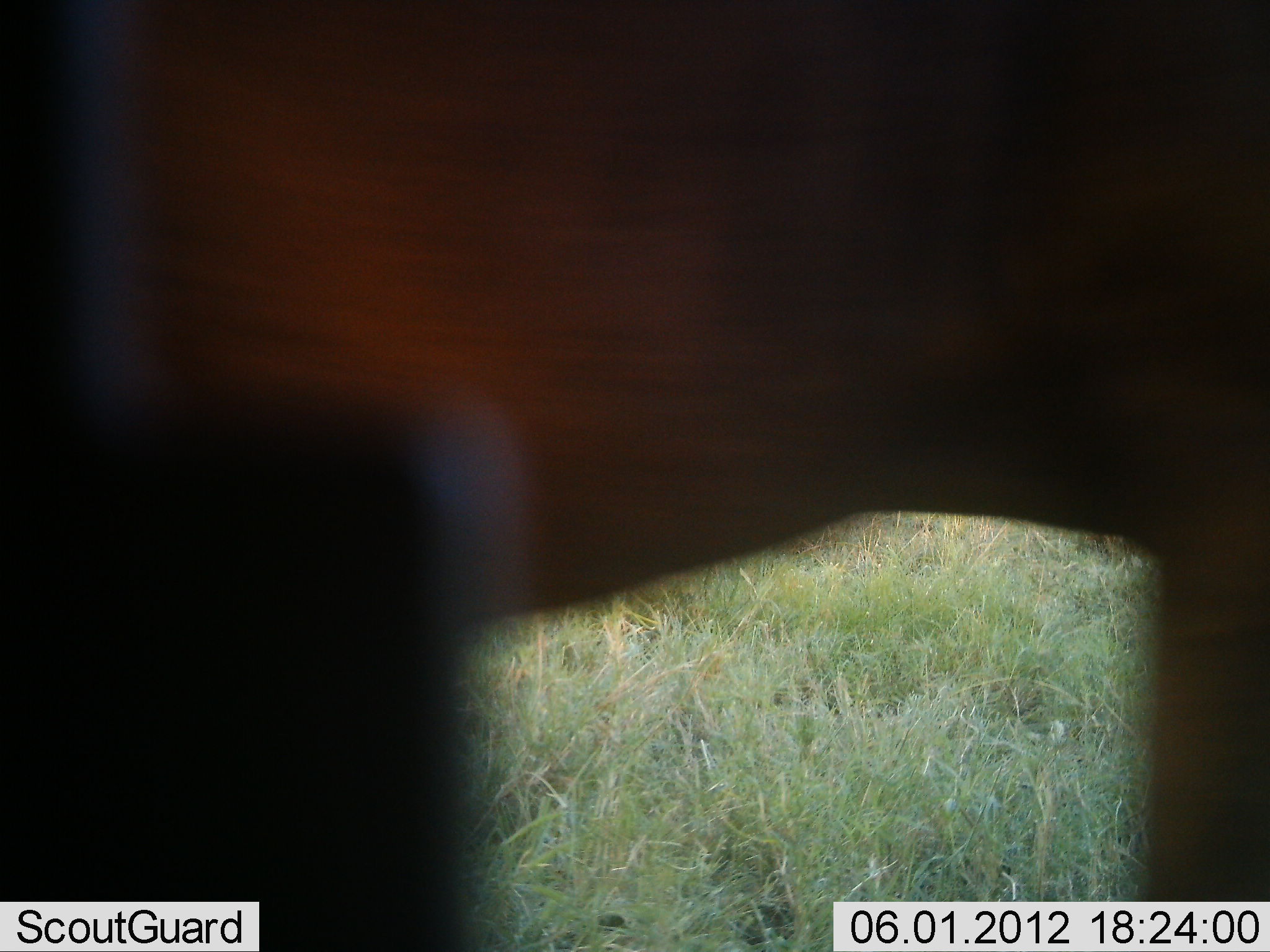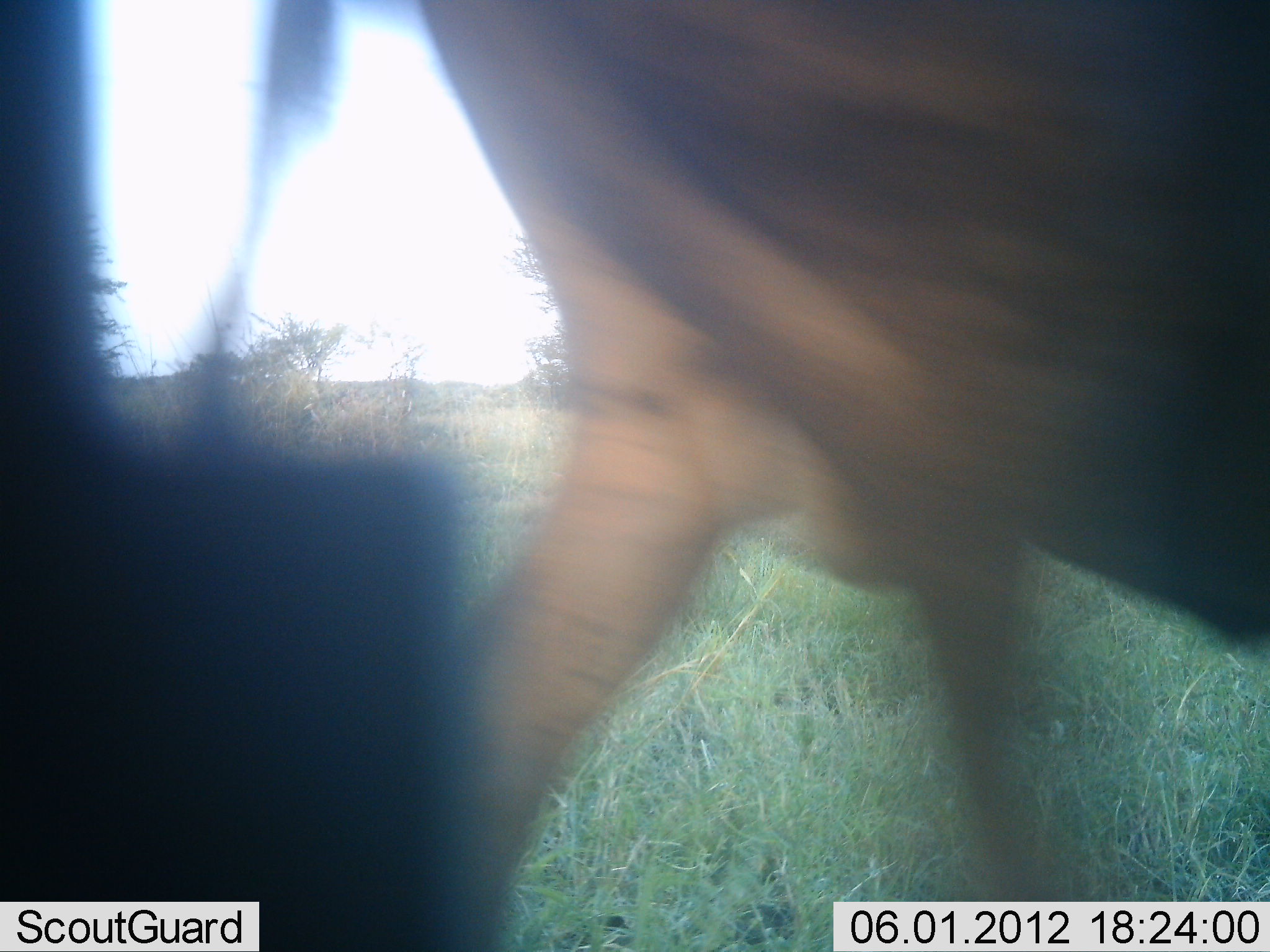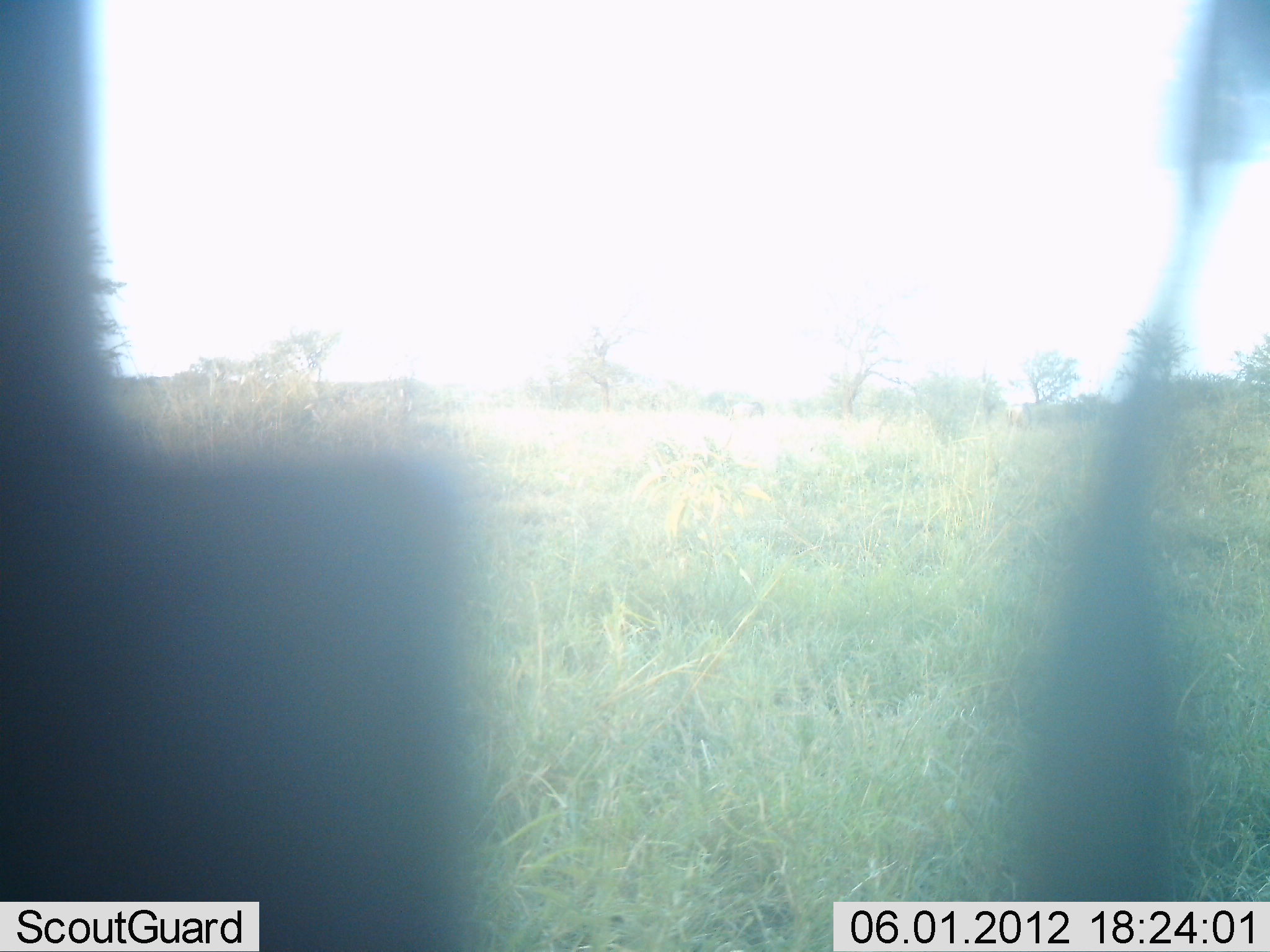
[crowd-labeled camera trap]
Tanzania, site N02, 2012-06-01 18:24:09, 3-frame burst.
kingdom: Animalia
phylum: Chordata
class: Mammalia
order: Artiodactyla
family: Bovidae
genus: Connochaetes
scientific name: Connochaetes taurinus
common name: blue wildebeest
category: wildebeest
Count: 1.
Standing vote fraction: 0%.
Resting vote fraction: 10%.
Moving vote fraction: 100%.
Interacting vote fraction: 0%.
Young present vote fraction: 0%.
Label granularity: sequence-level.